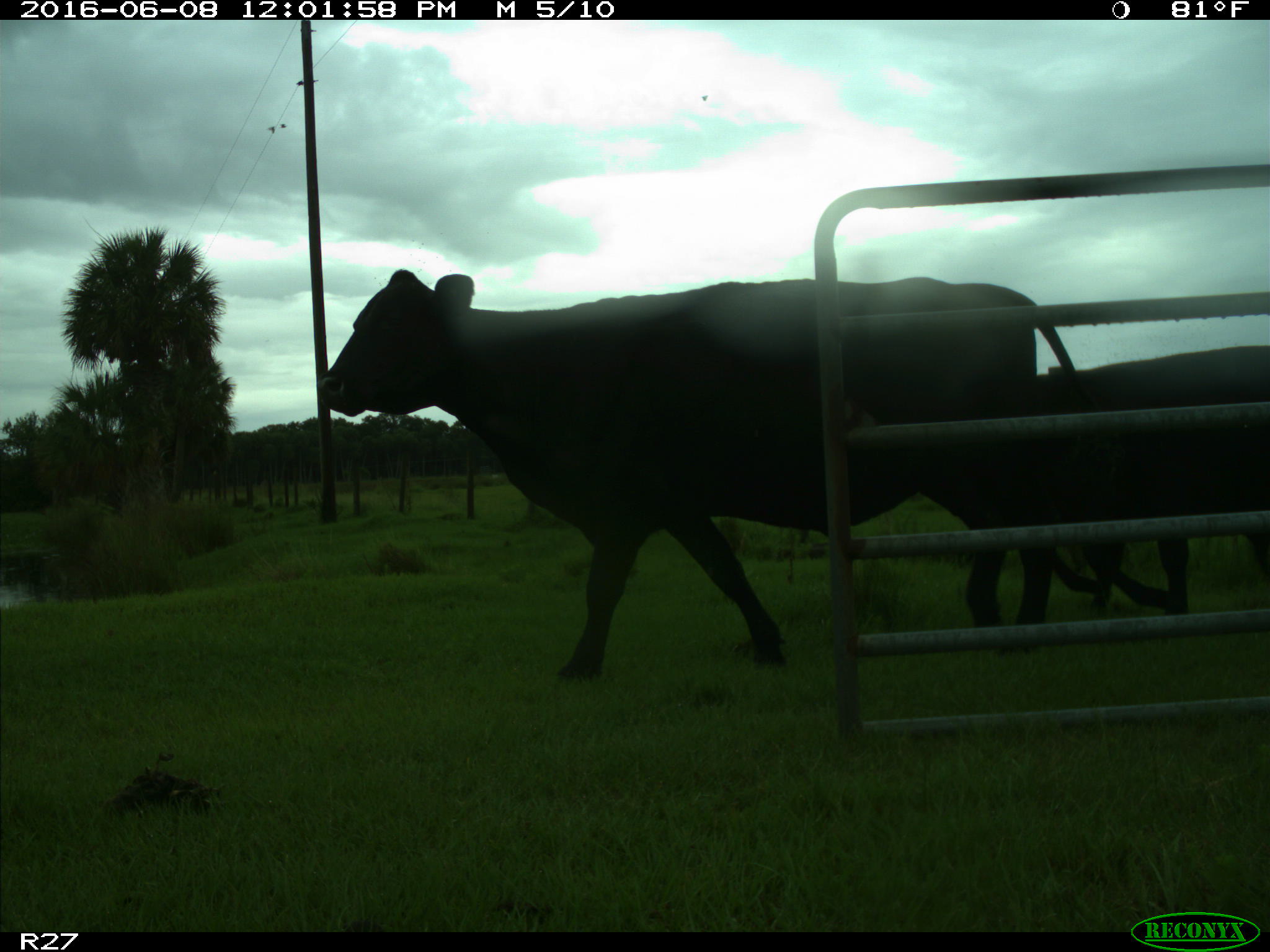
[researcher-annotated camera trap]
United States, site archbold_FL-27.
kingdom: Animalia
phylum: Chordata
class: Mammalia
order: Artiodactyla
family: Bovidae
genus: Bos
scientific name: Bos taurus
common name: domestic cow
Bos taurus (domestic cow).